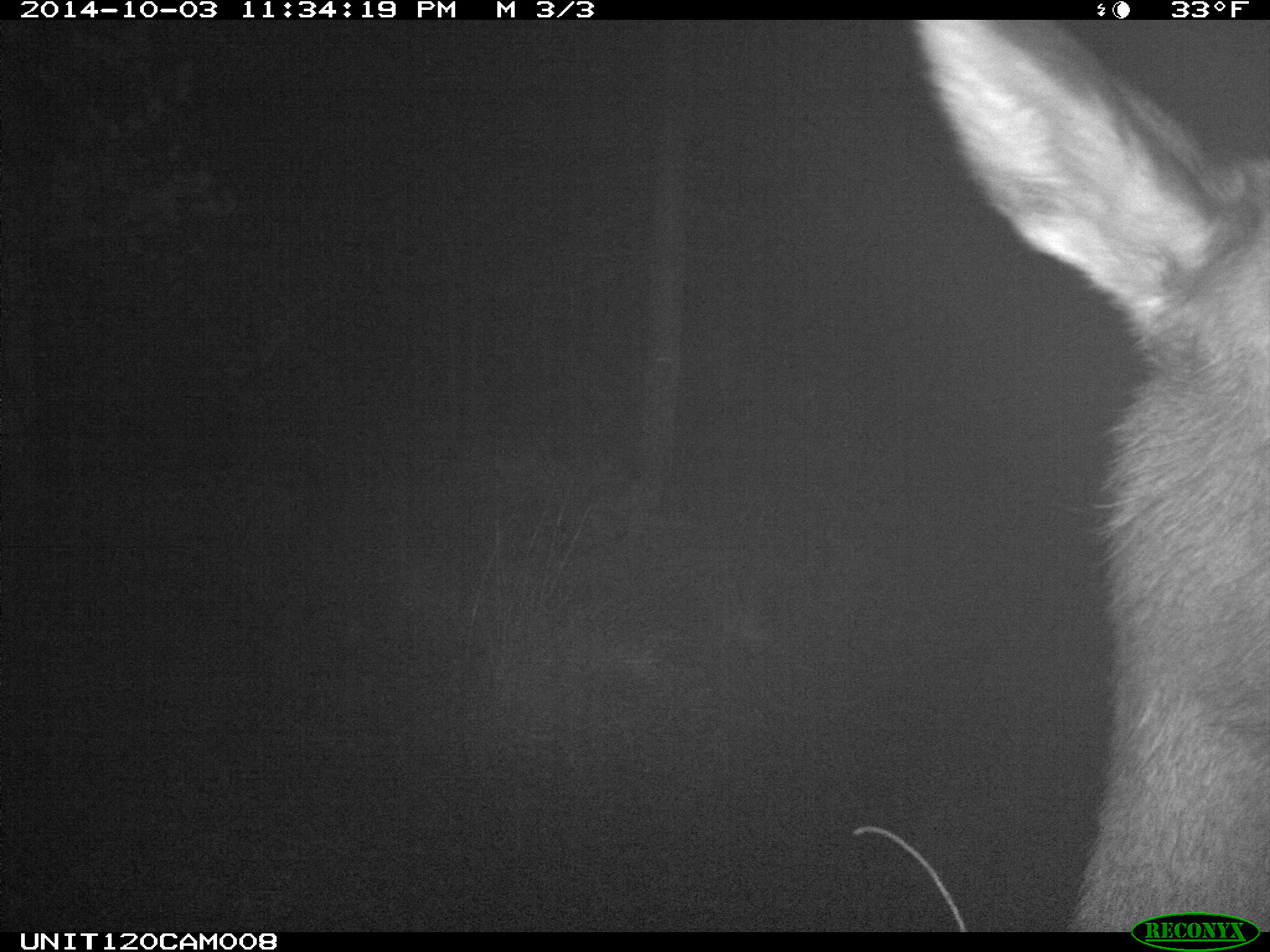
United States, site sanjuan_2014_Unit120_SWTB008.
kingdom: Animalia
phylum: Chordata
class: Mammalia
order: Artiodactyla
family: Cervidae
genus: Cervus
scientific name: Cervus elaphus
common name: red deer